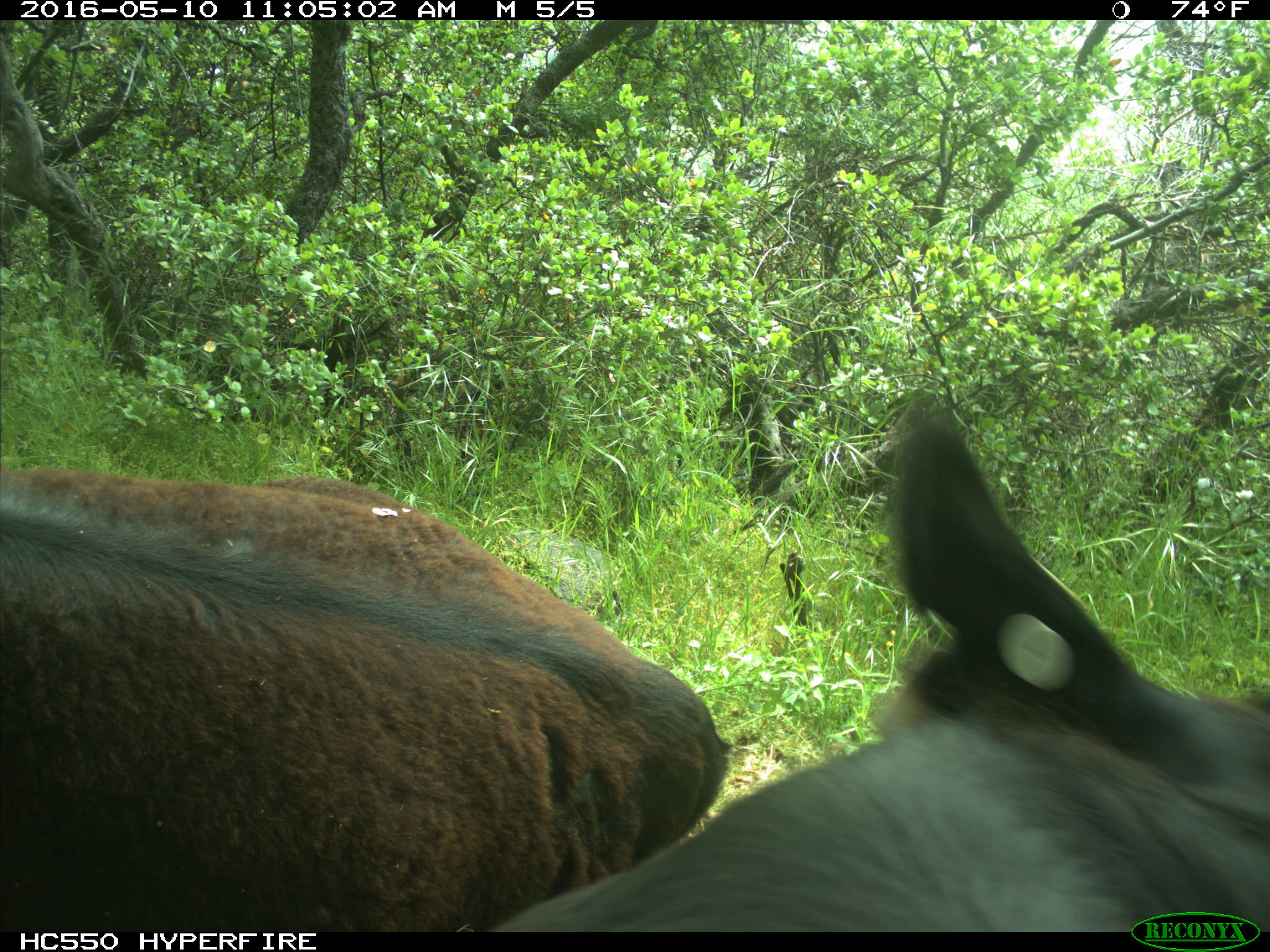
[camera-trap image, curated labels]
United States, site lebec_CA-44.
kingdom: Animalia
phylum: Chordata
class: Mammalia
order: Artiodactyla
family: Bovidae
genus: Bos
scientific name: Bos taurus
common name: domestic cow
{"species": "Bos taurus (domestic cow)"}